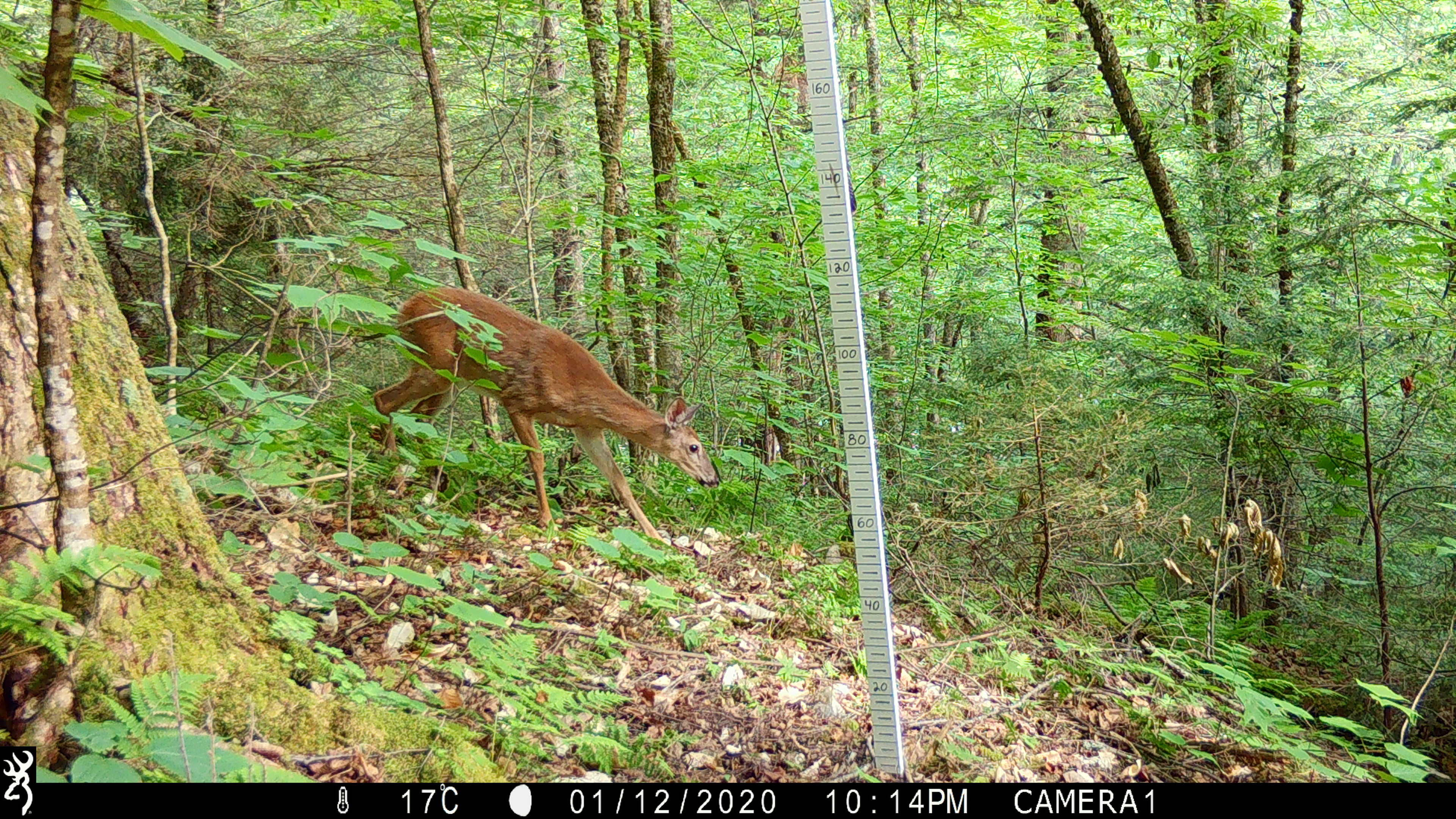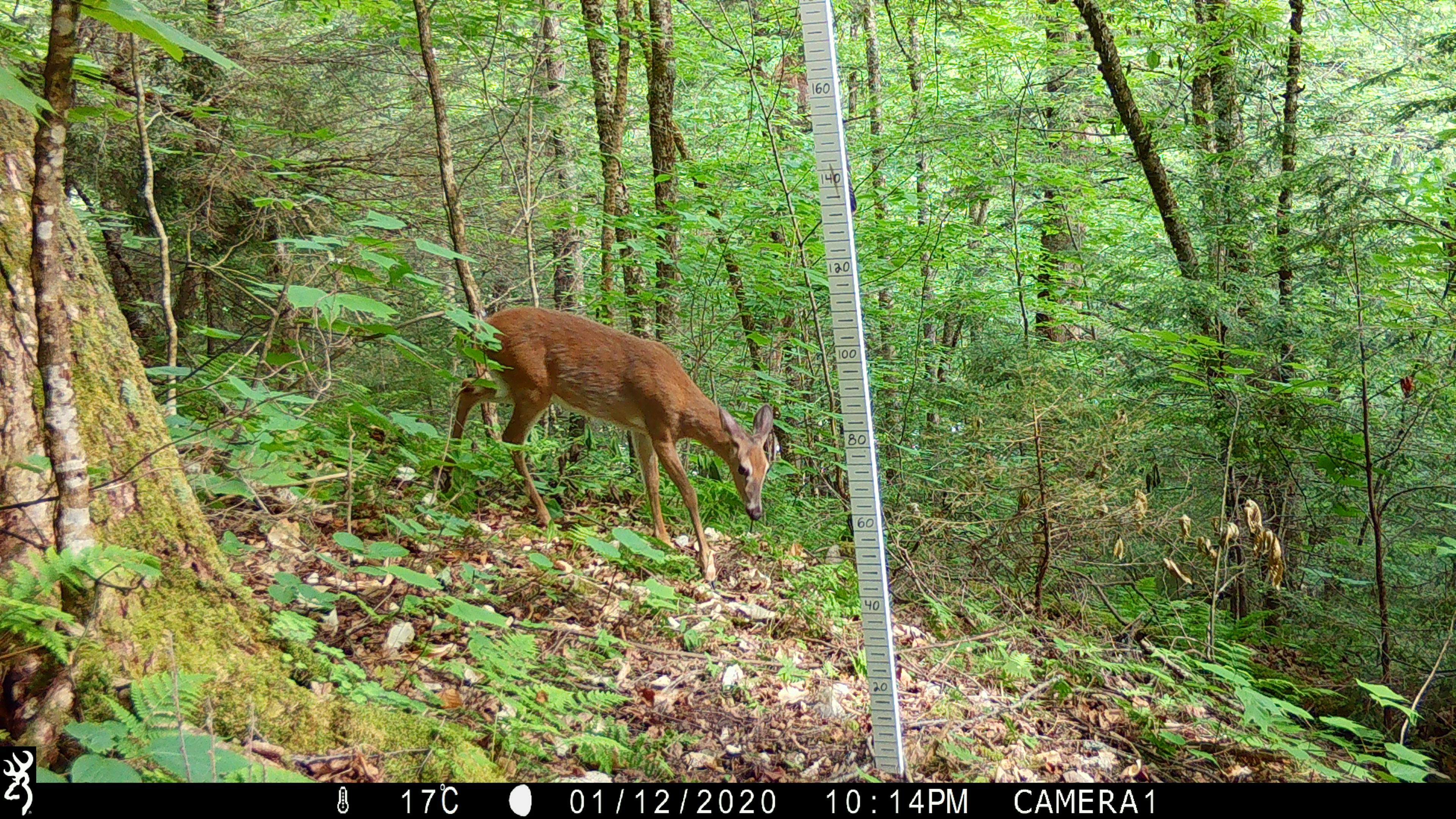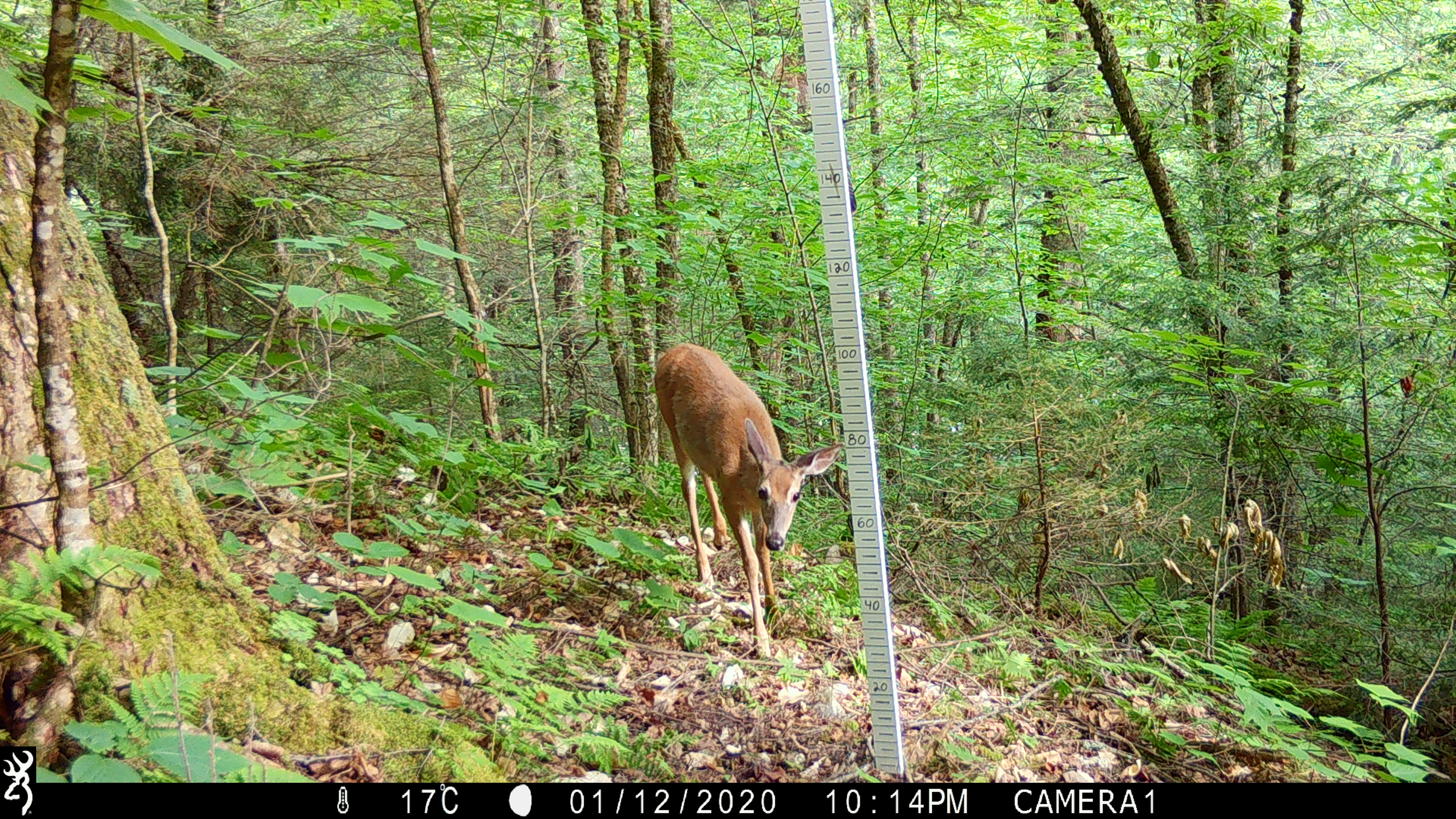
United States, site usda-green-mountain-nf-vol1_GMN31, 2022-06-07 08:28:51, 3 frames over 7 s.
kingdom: Animalia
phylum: Chordata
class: Mammalia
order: Artiodactyla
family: Cervidae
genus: Odocoileus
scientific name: Odocoileus virginianus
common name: white-tailed deer